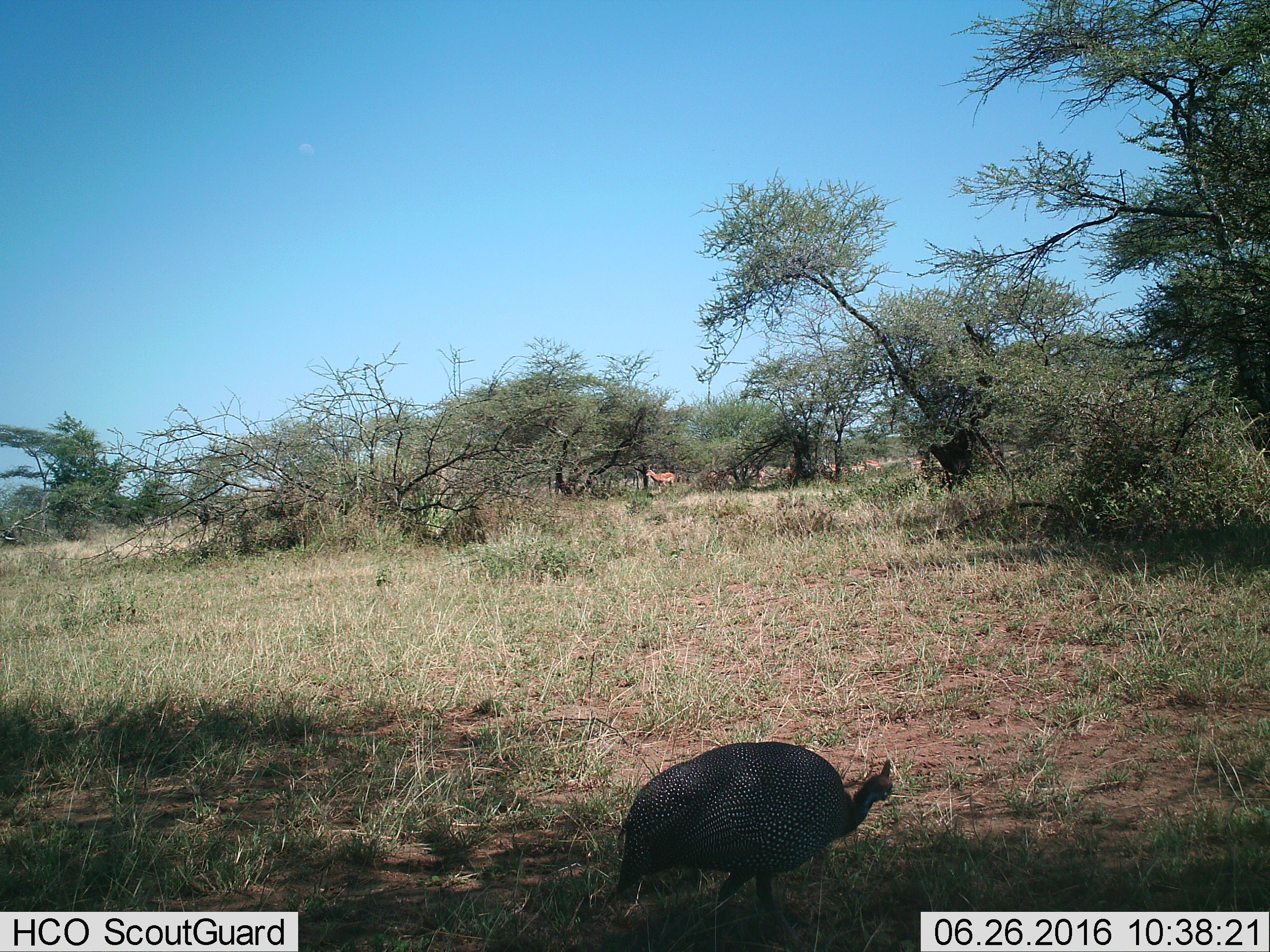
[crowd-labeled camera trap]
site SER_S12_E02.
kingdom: Animalia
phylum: Chordata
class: Aves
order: Galliformes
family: Numididae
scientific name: Numididae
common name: guineafowl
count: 1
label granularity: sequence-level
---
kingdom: Animalia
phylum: Chordata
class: Mammalia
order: Artiodactyla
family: Bovidae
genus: Aepyceros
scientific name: Aepyceros melampus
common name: impala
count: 8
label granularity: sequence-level